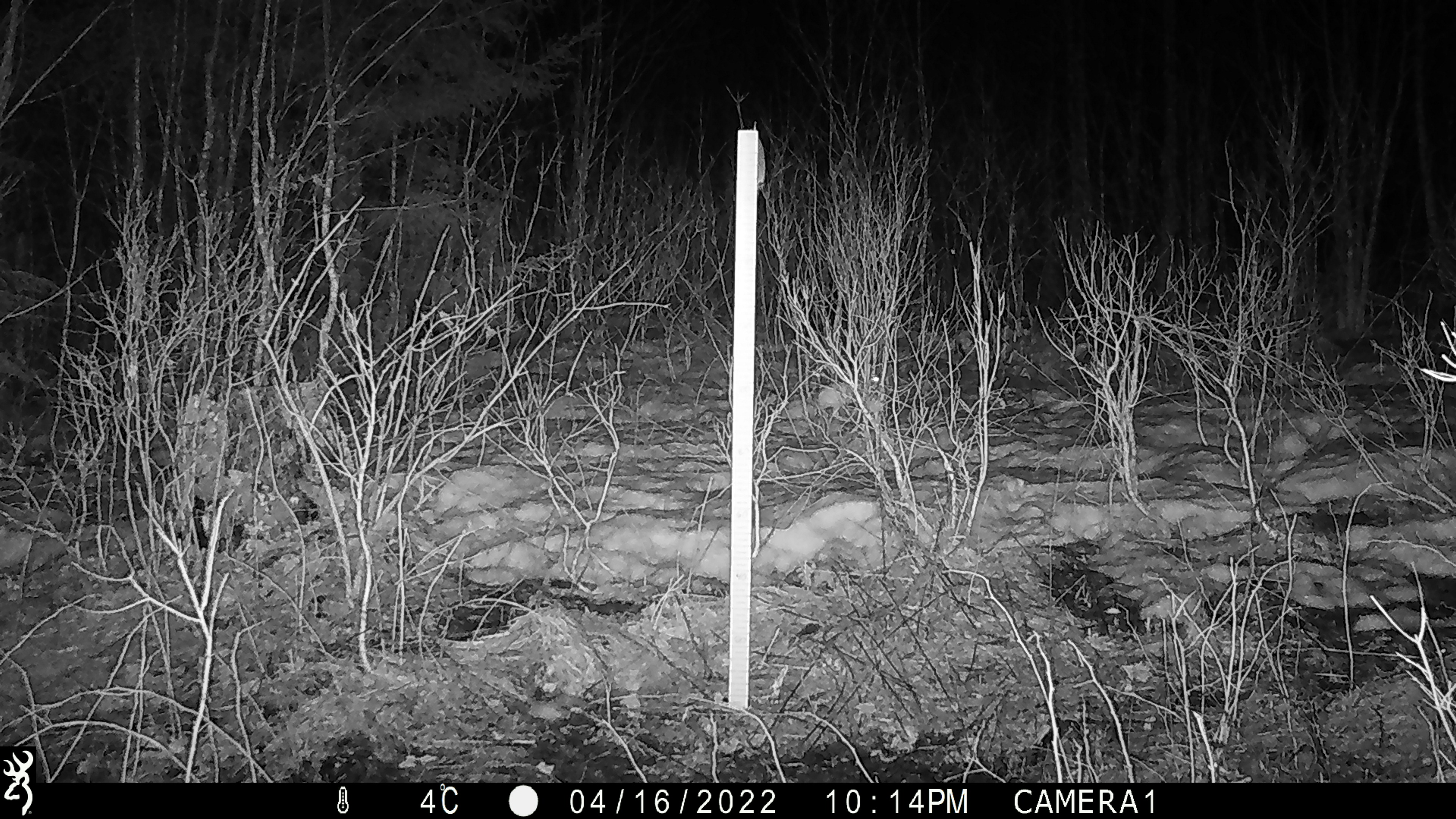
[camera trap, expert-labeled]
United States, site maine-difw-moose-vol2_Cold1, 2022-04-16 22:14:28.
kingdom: Animalia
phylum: Chordata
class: Mammalia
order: Lagomorpha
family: Leporidae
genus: Lepus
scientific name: Lepus americanus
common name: snowshoe hare